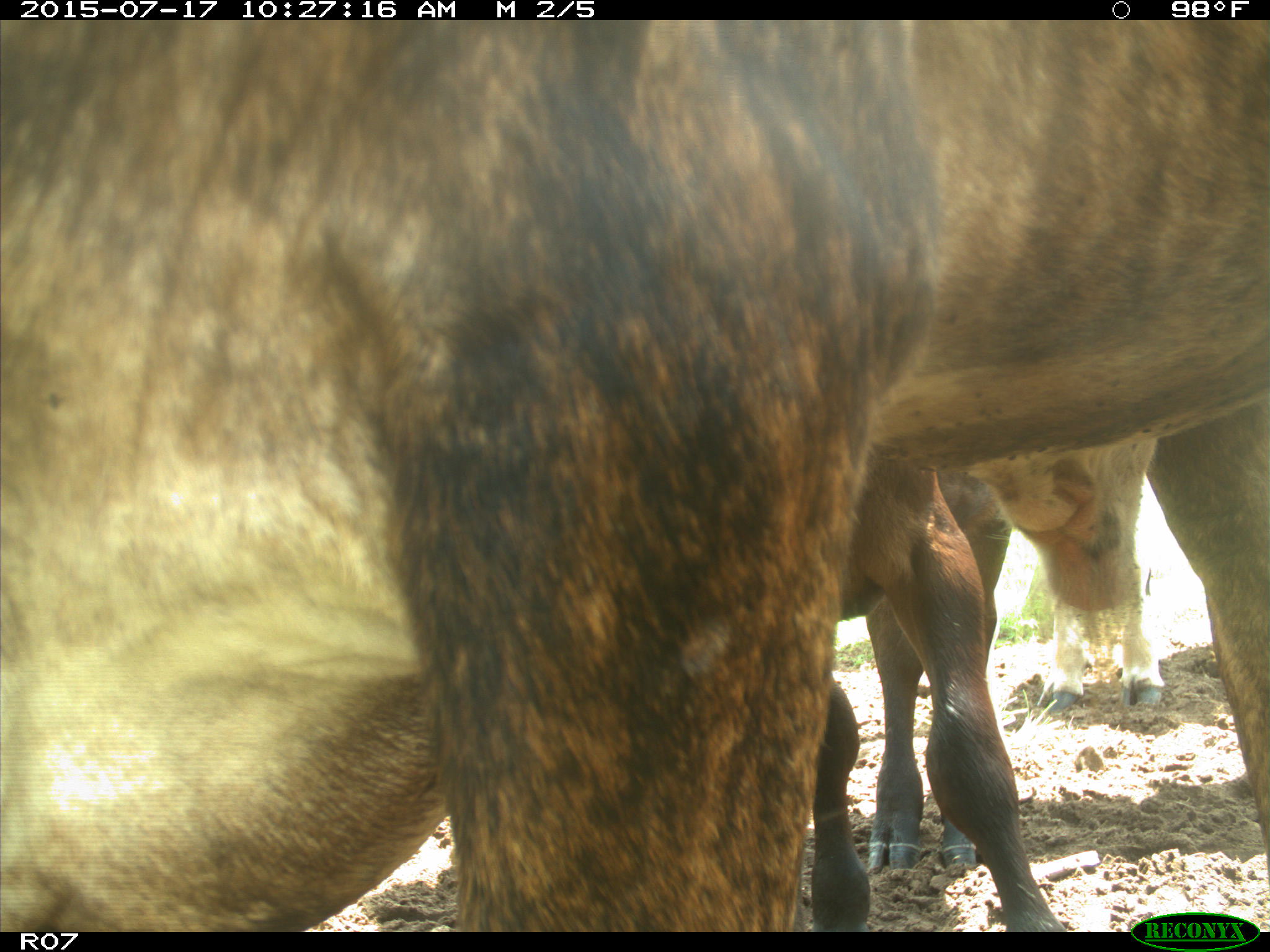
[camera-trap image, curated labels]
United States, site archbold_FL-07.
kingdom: Animalia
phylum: Chordata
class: Mammalia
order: Artiodactyla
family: Bovidae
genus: Bos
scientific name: Bos taurus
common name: domestic cow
Bos taurus (domestic cow).